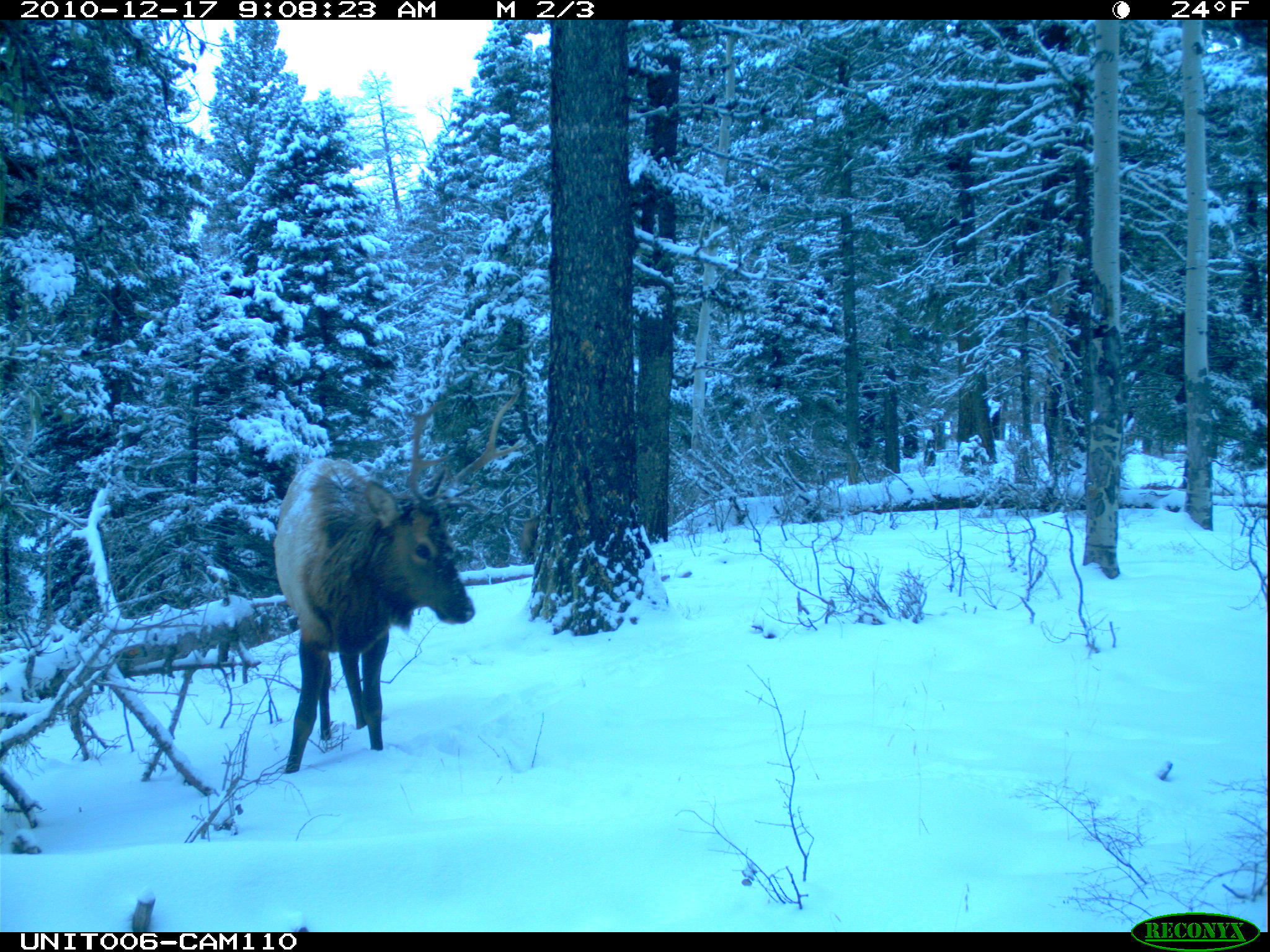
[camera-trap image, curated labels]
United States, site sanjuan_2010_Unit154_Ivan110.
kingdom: Animalia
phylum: Chordata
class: Mammalia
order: Artiodactyla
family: Cervidae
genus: Cervus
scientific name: Cervus elaphus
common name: red deer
Cervus elaphus (red deer).